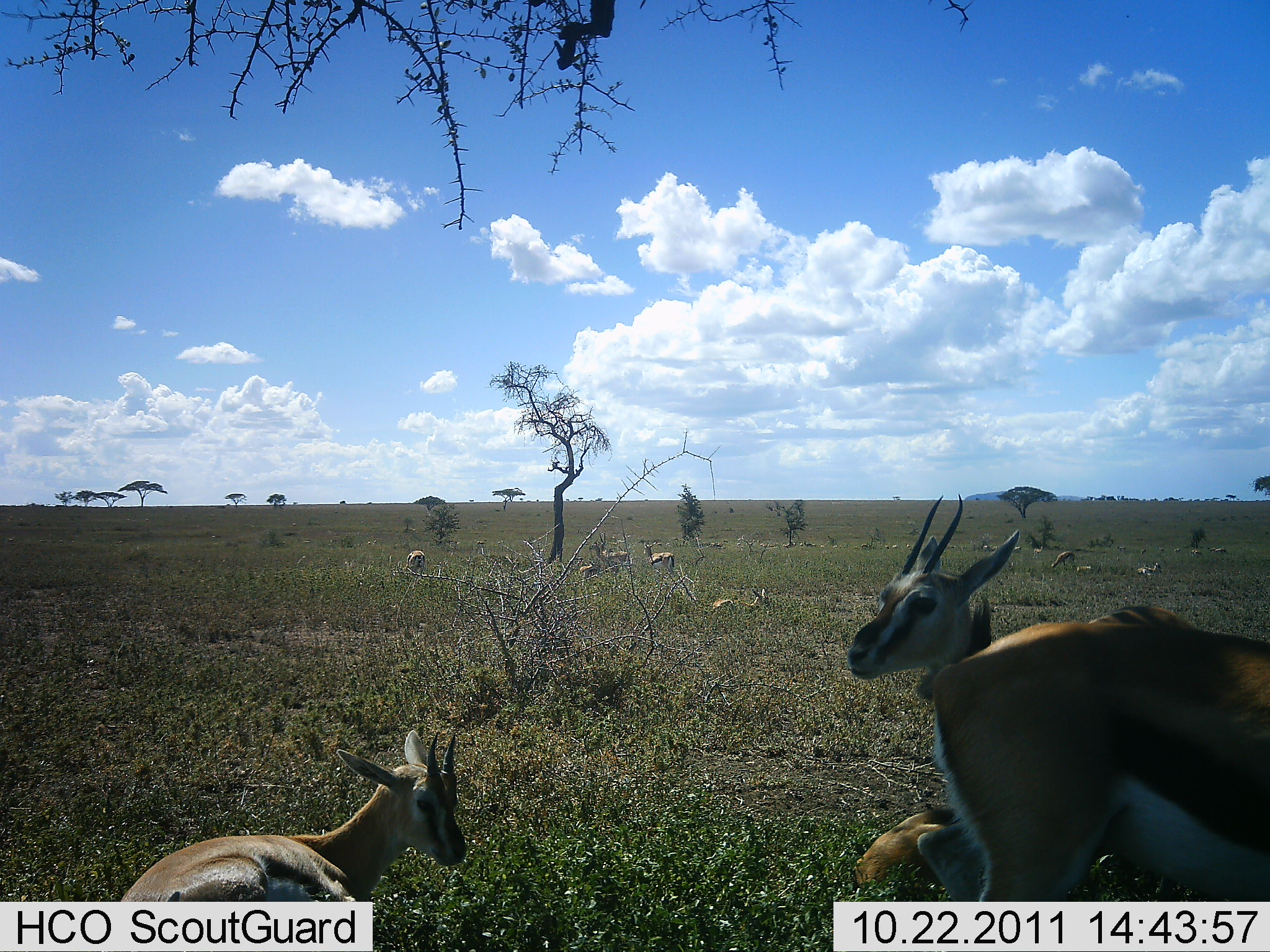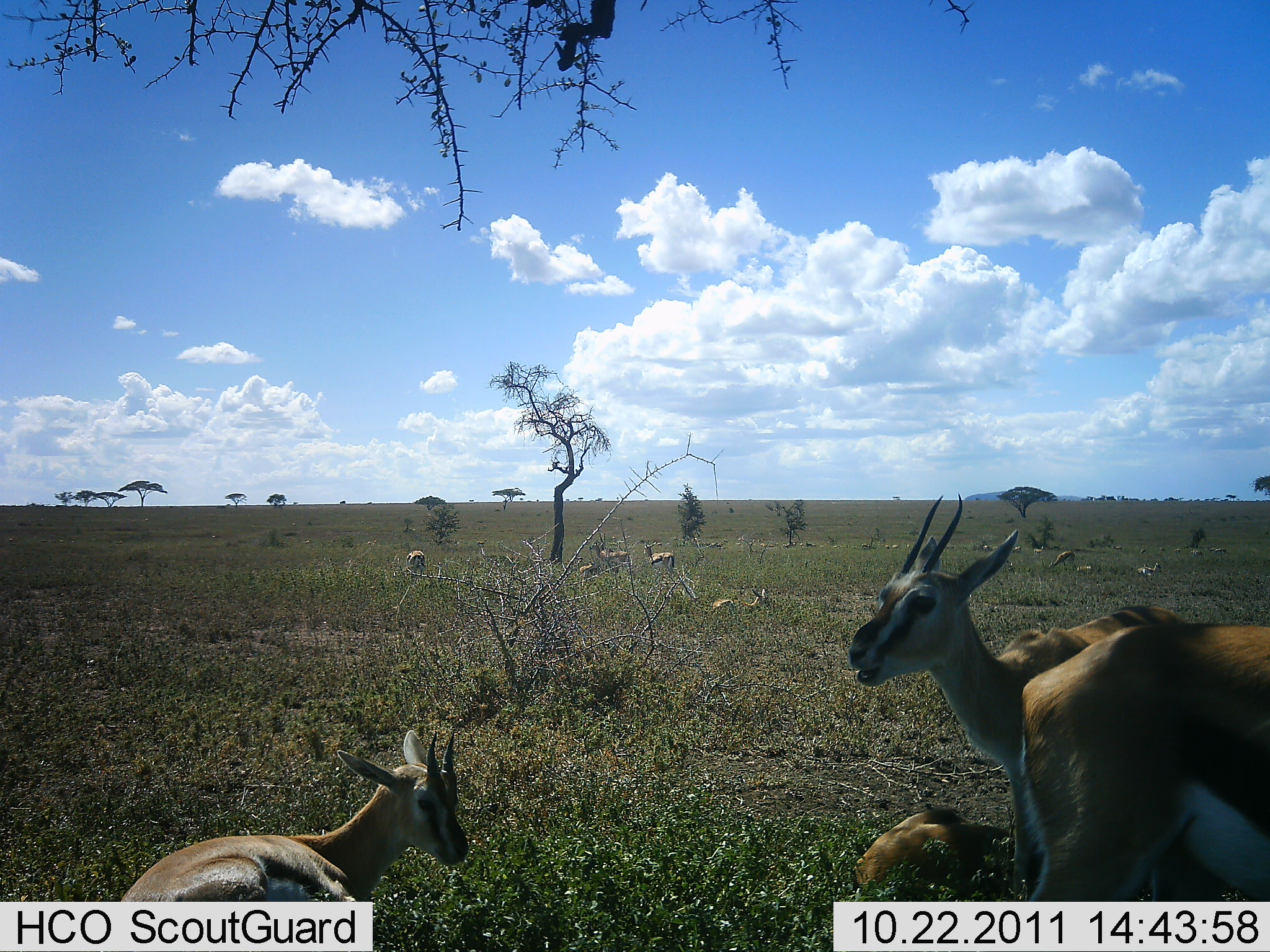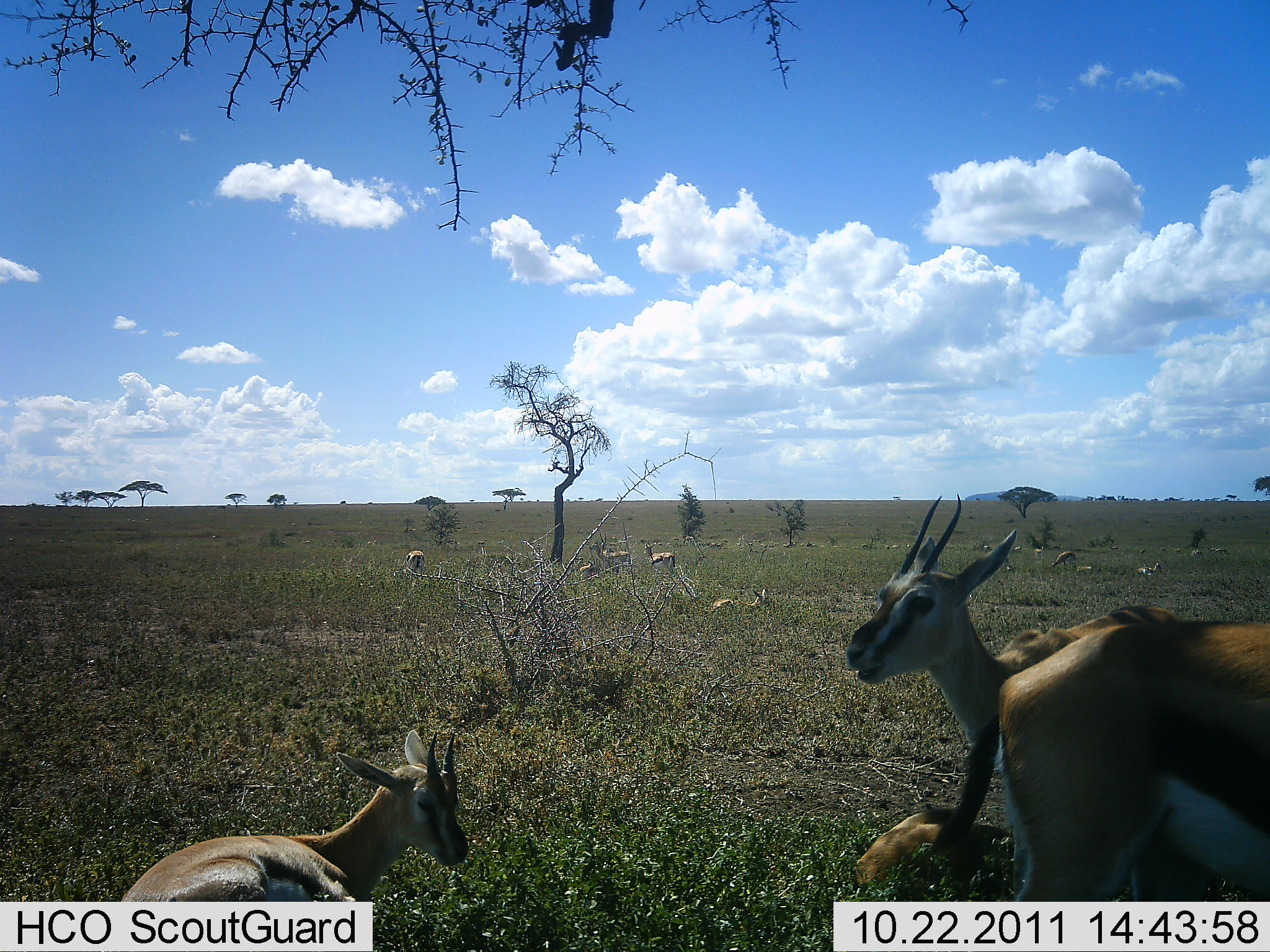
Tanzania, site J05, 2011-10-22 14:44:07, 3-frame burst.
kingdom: Animalia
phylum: Chordata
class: Mammalia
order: Artiodactyla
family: Bovidae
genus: Eudorcas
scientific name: Eudorcas thomsonii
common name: thomson's gazelle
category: gazellethomsons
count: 11-50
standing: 80%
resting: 100%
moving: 20%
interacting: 0%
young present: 20%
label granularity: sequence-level